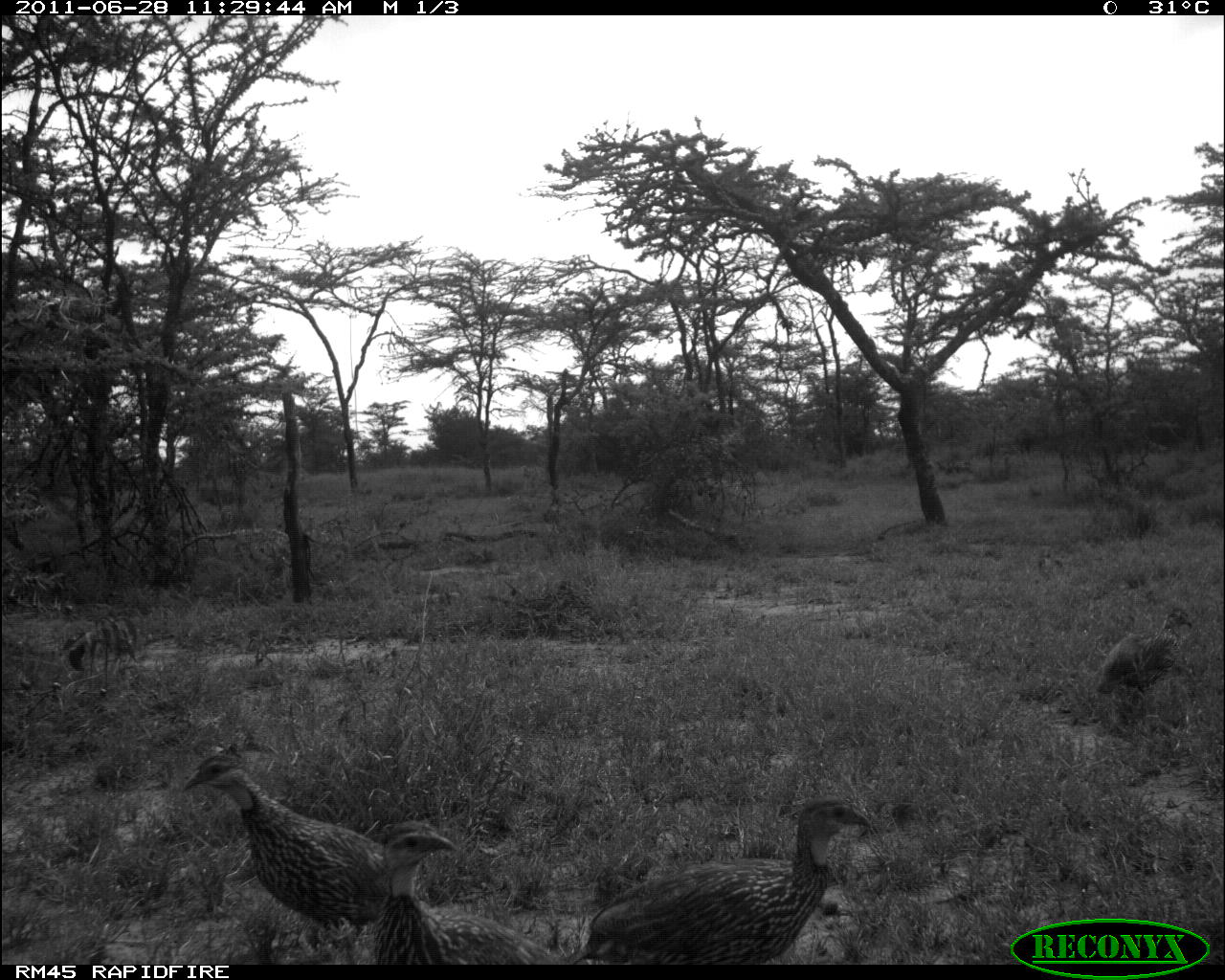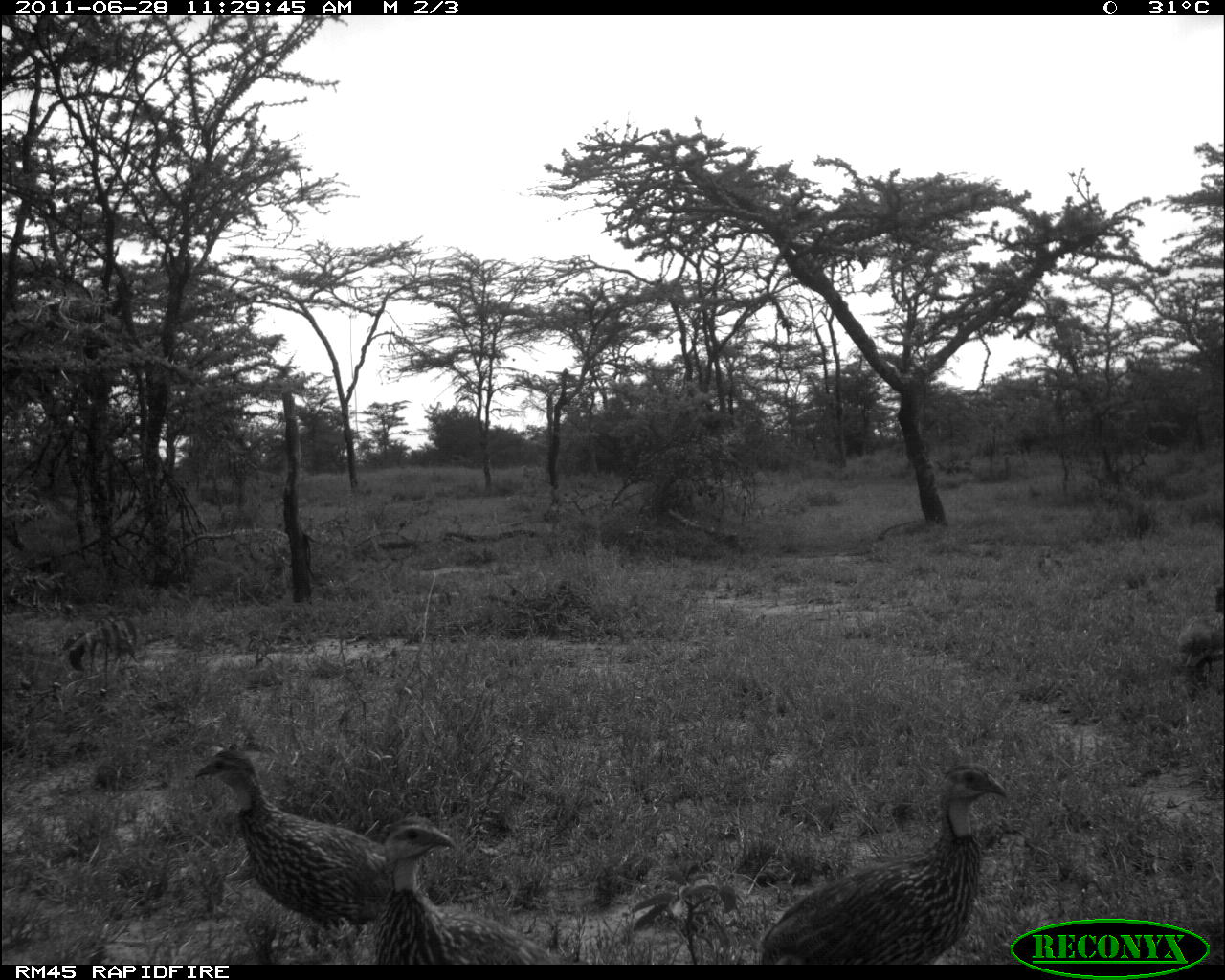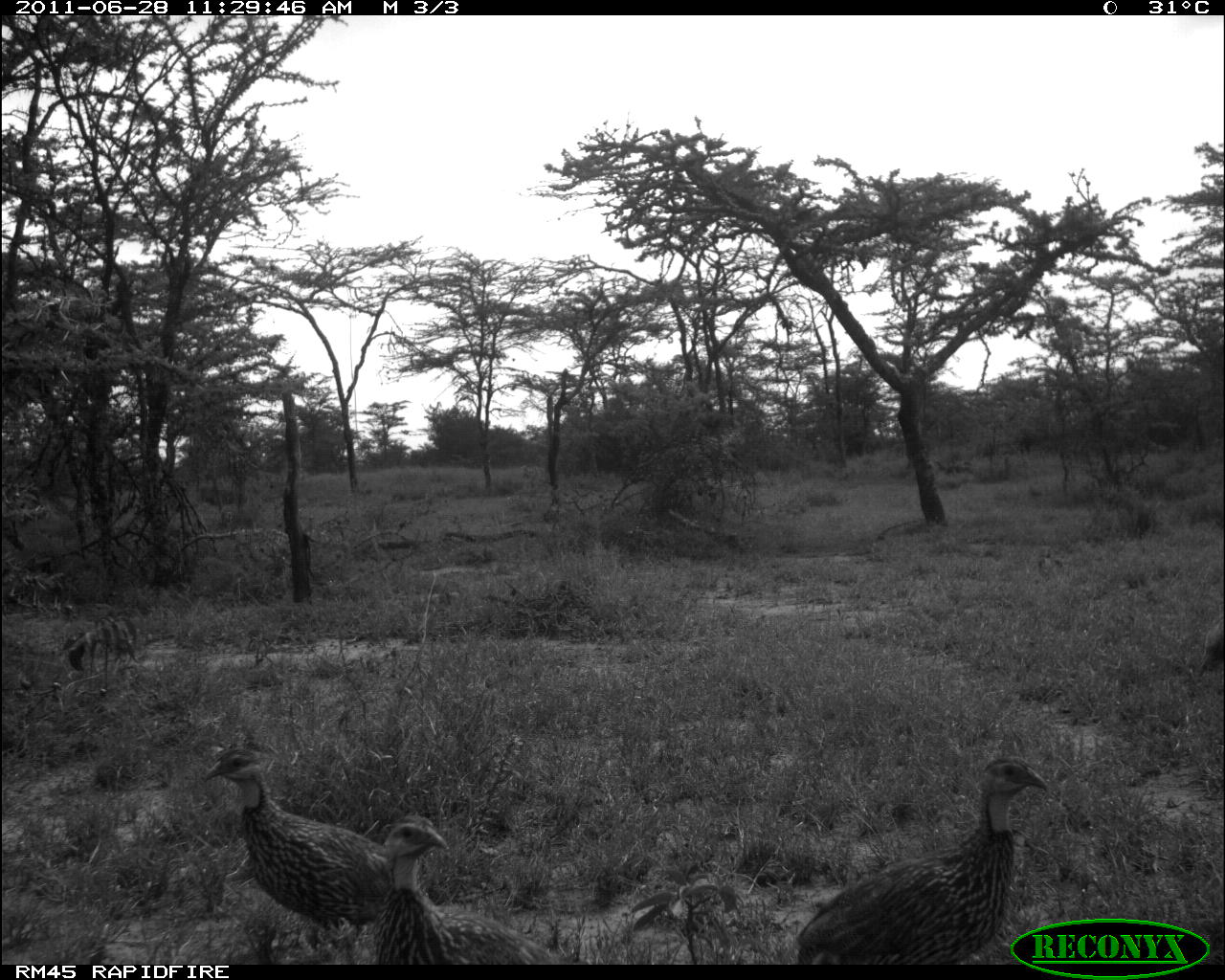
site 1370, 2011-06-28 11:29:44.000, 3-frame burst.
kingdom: Animalia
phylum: Chordata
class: Aves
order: Galliformes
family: Phasianidae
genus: Pternistis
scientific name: Pternistis leucoscepus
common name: yellow-necked francolin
Pternistis leucoscepus (yellow-necked francolin), count 4.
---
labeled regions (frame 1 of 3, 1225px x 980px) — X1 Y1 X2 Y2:
pternistis leucoscepus: 561 797 870 967; 179 741 417 953; 372 812 576 967; 1094 594 1196 734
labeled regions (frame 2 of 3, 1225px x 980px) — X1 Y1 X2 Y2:
pternistis leucoscepus: 754 762 1009 964; 193 746 411 964; 368 816 587 964; 1176 585 1225 703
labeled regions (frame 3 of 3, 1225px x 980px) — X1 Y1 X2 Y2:
pternistis leucoscepus: 792 754 1050 964; 203 737 395 963; 351 812 589 964; 1193 611 1225 684